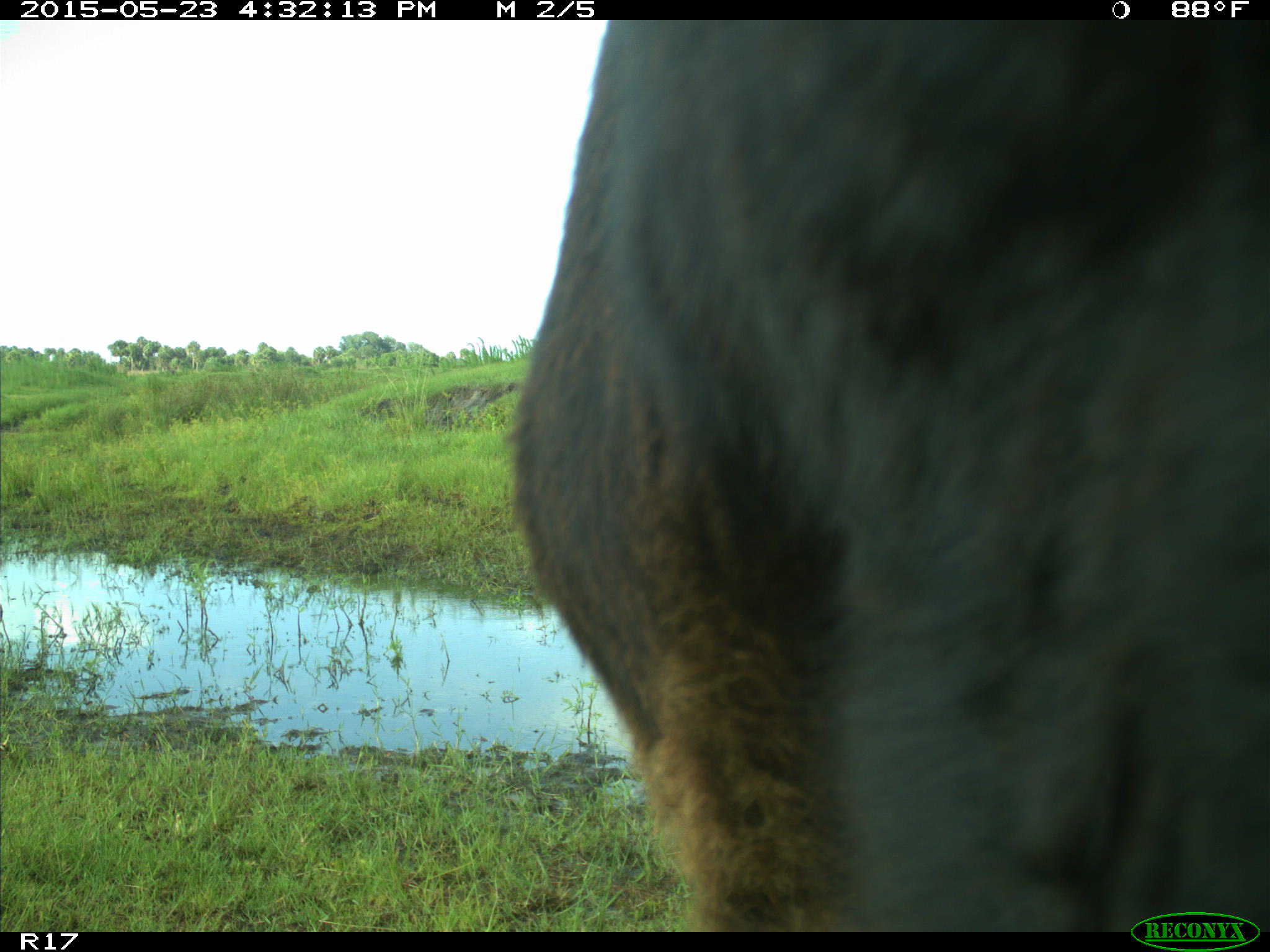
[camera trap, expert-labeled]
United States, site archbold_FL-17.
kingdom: Animalia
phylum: Chordata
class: Mammalia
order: Artiodactyla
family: Bovidae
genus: Bos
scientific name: Bos taurus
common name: domestic cow